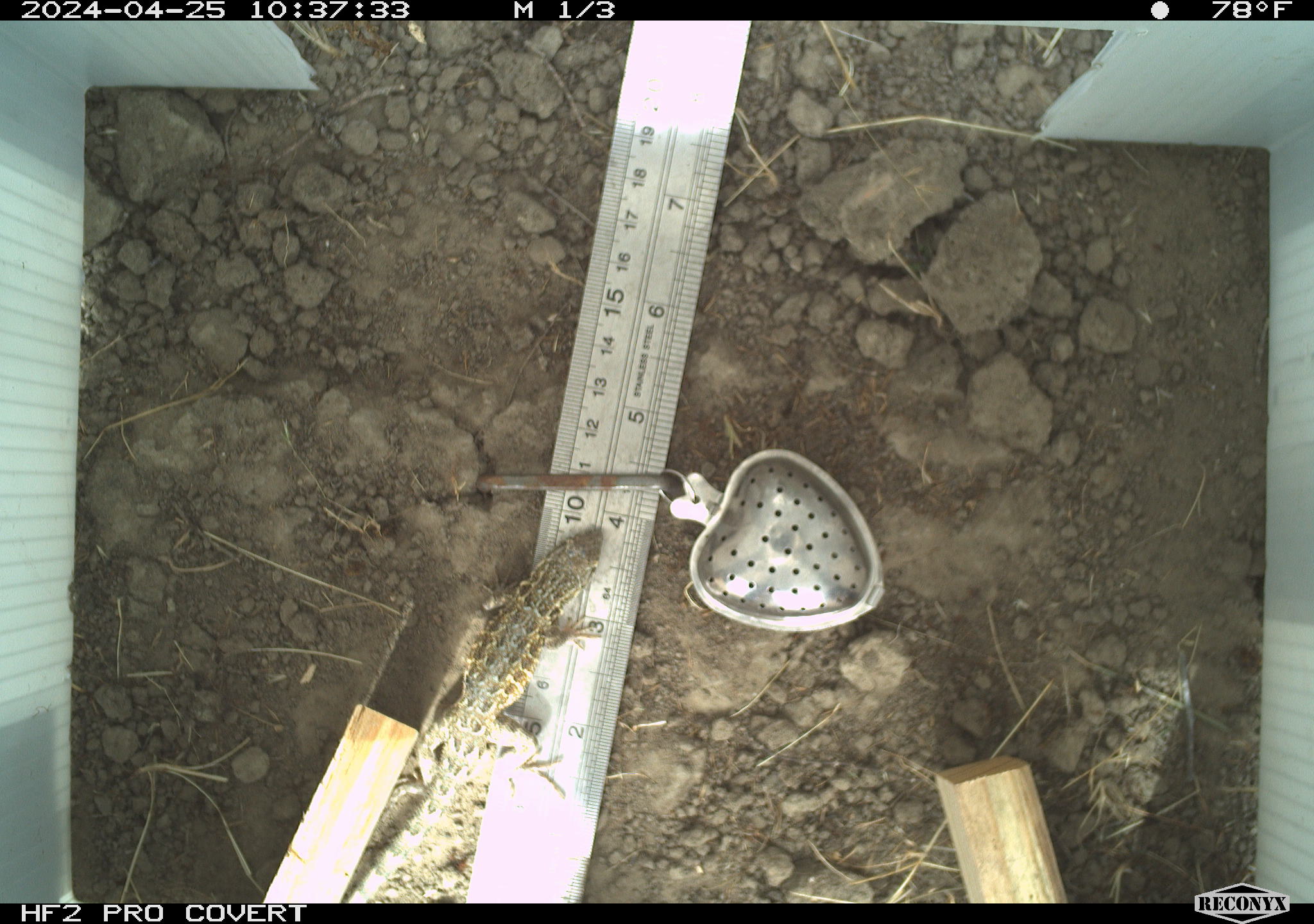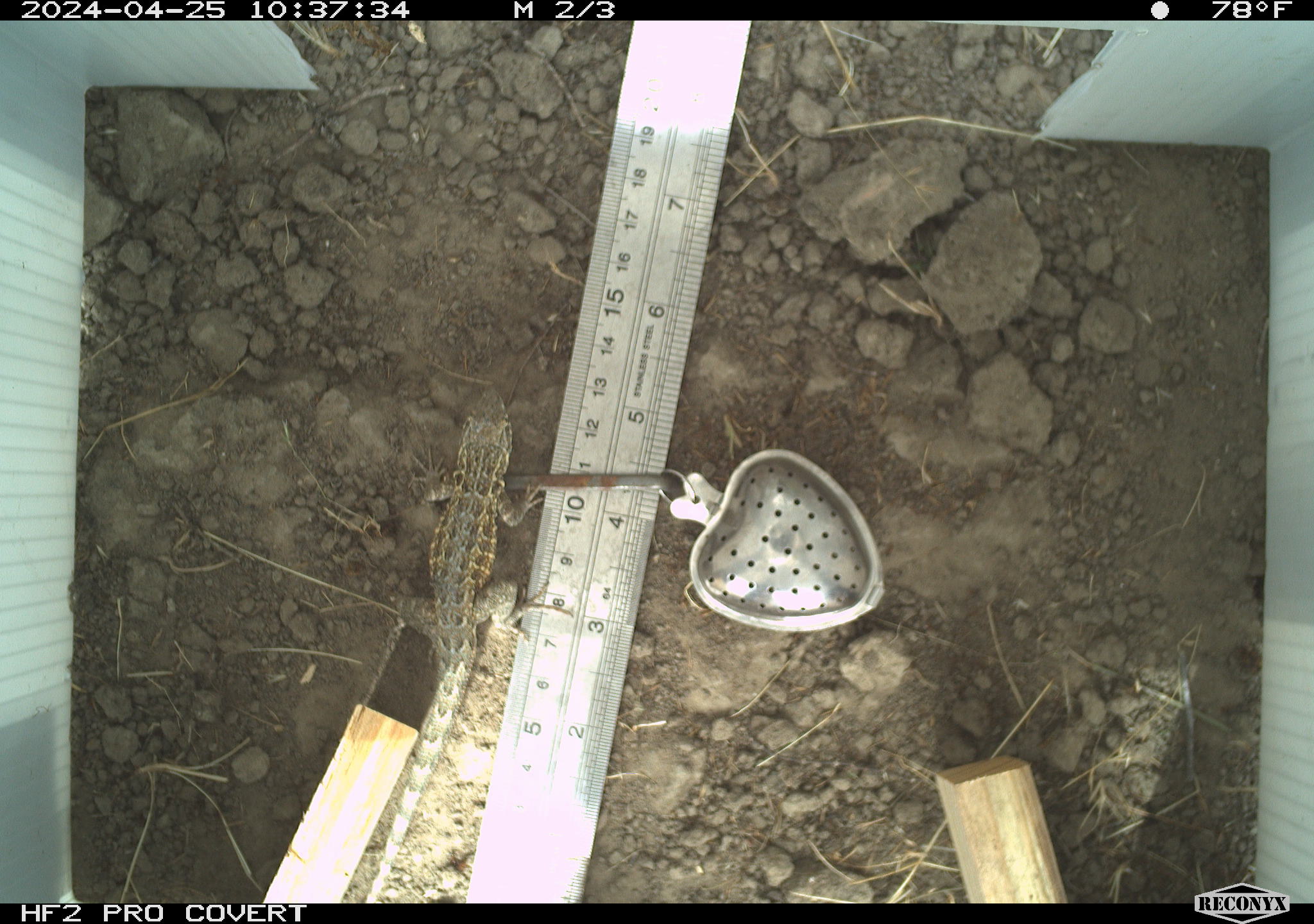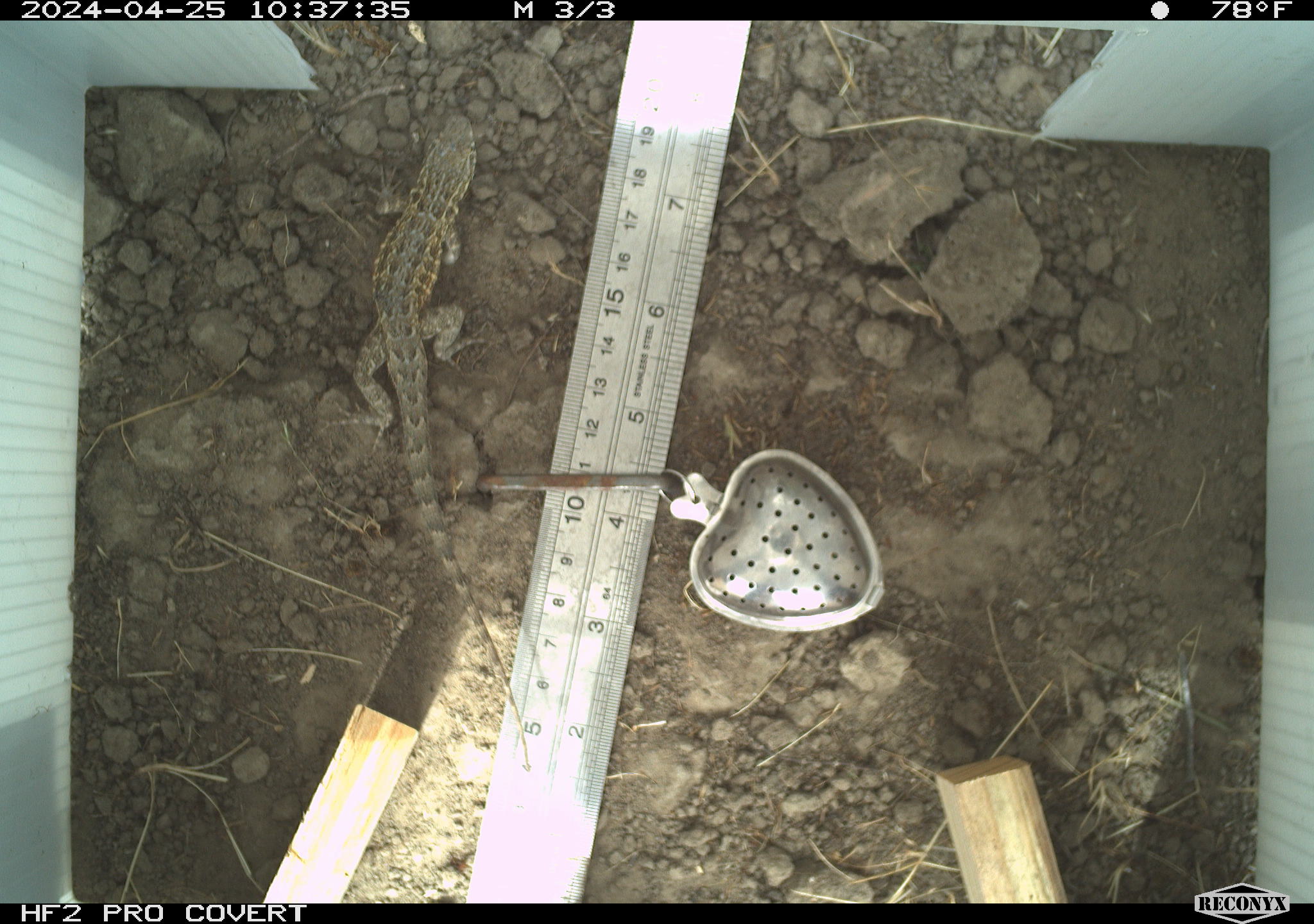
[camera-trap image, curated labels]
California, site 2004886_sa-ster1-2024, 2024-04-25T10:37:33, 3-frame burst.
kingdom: Animalia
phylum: Chordata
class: Reptilia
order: Squamata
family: Phrynosomatidae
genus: Uta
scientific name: Uta stansburiana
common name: common side-blotched lizard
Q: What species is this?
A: Common side-blotched lizard (Uta stansburiana).